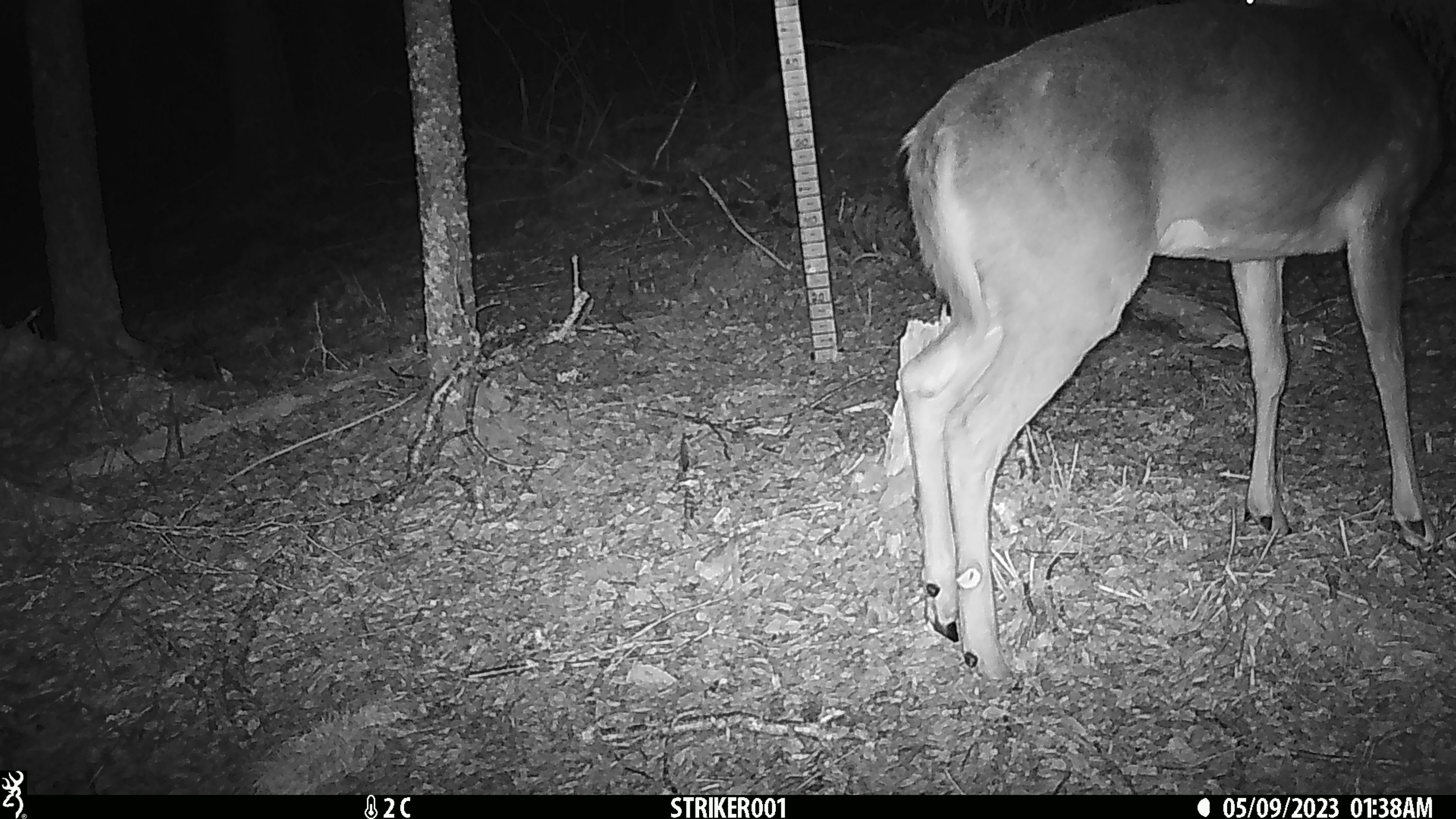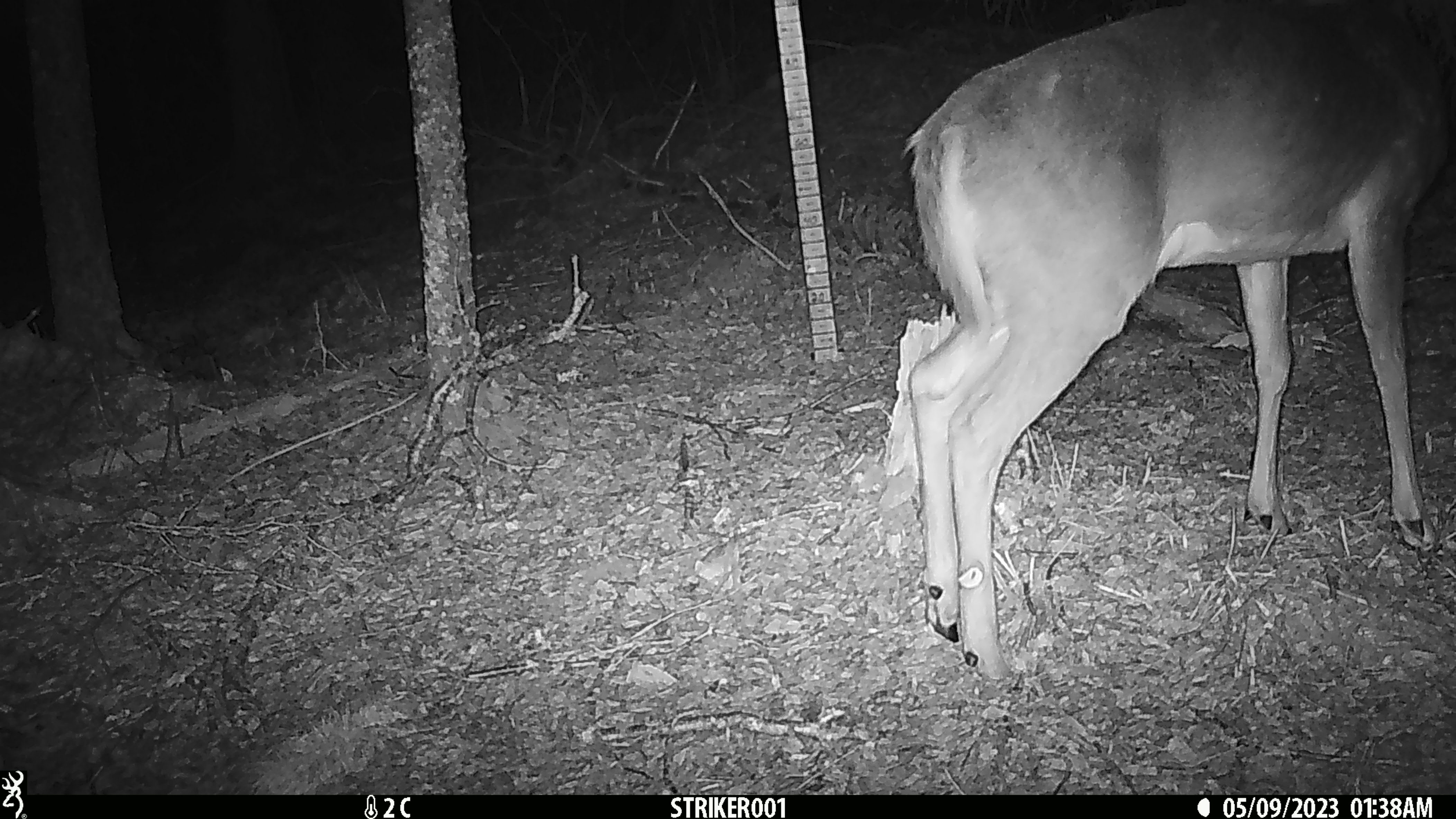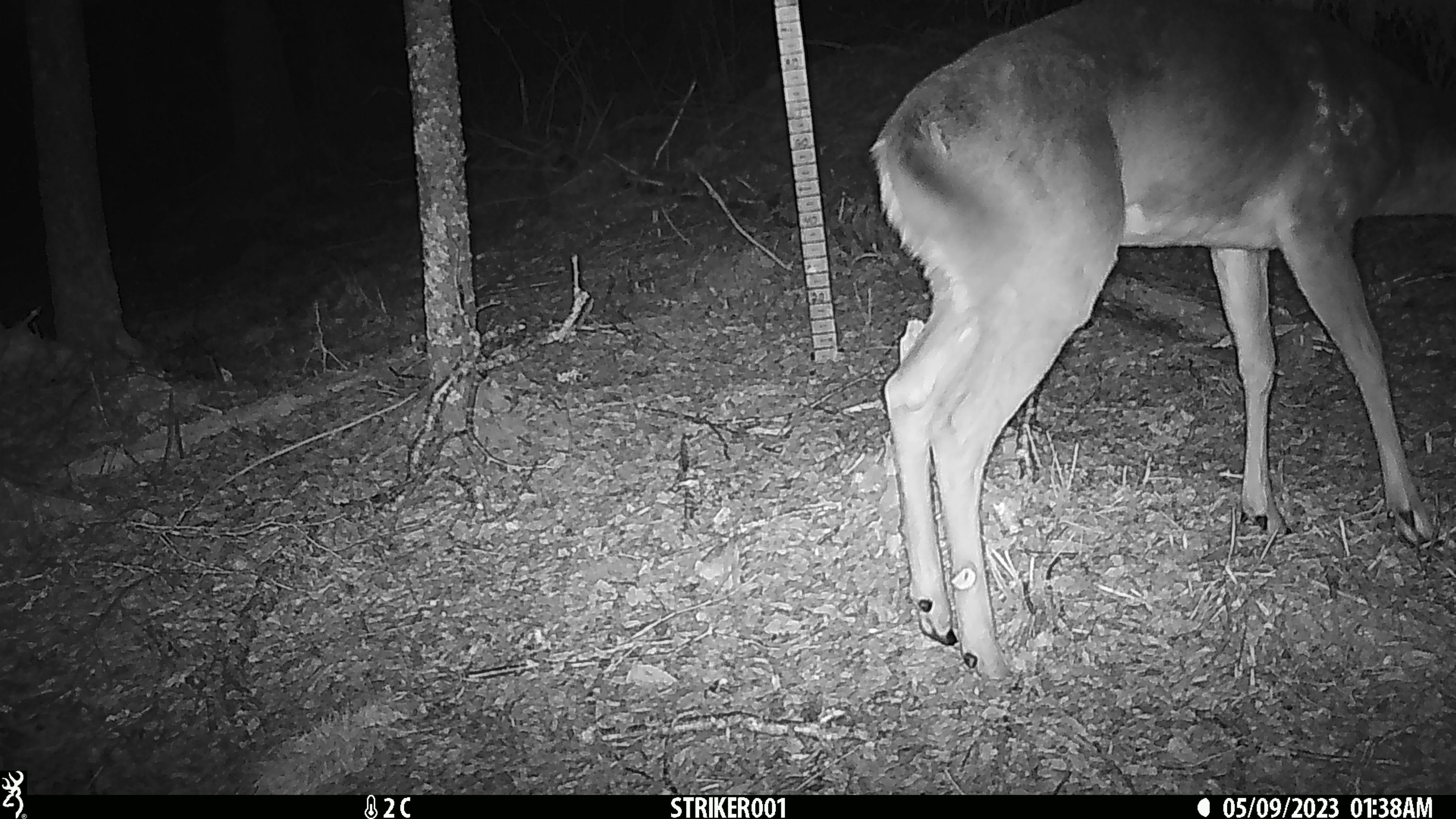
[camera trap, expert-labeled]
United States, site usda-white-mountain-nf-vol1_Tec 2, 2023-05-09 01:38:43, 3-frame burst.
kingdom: Animalia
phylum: Chordata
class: Mammalia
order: Artiodactyla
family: Cervidae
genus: Odocoileus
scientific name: Odocoileus virginianus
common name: white-tailed deer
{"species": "white-tailed deer (Odocoileus virginianus)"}